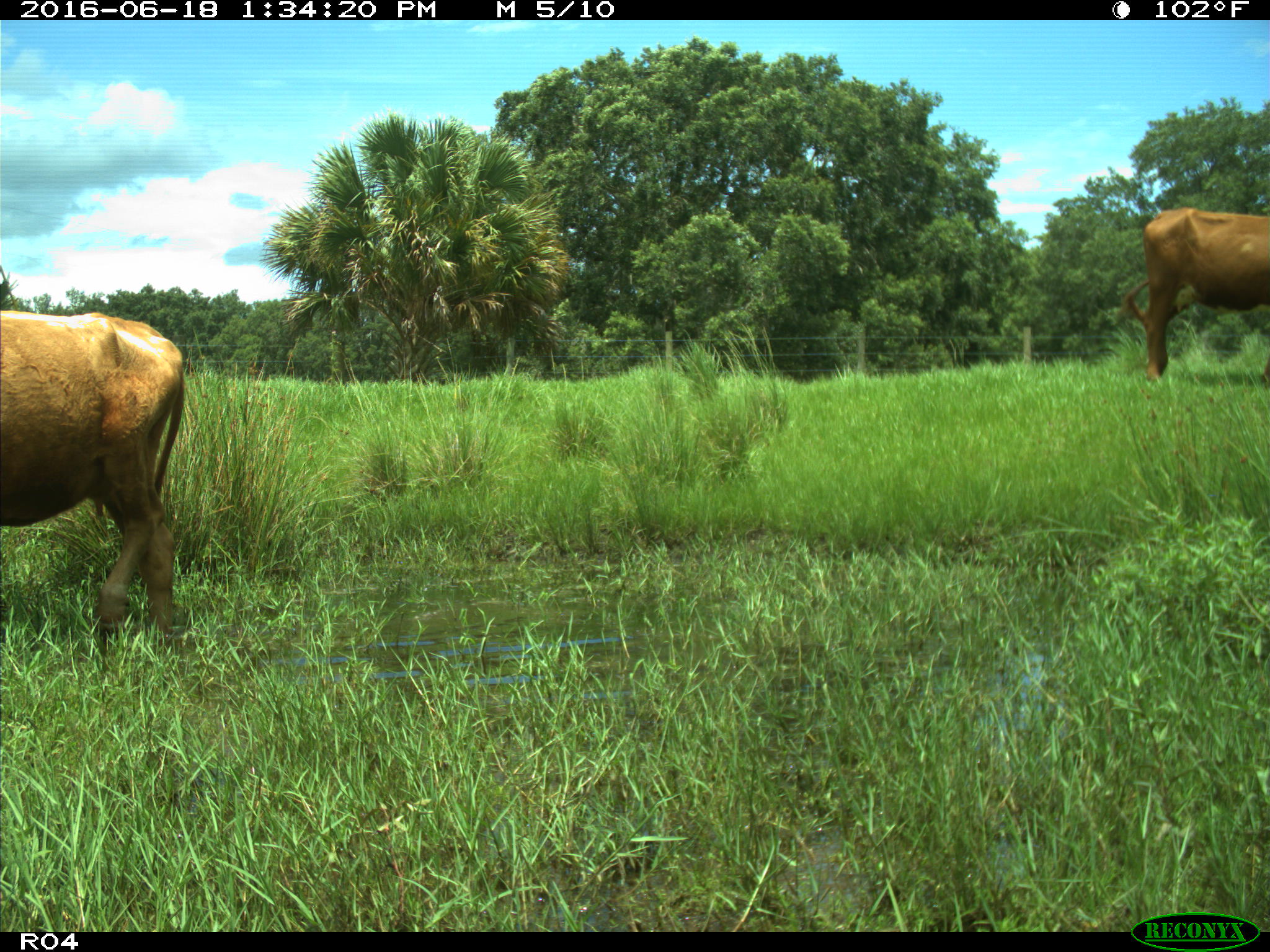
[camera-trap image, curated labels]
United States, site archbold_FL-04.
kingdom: Animalia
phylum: Chordata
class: Mammalia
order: Artiodactyla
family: Bovidae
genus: Bos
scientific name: Bos taurus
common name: domestic cow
Bos taurus (domestic cow).